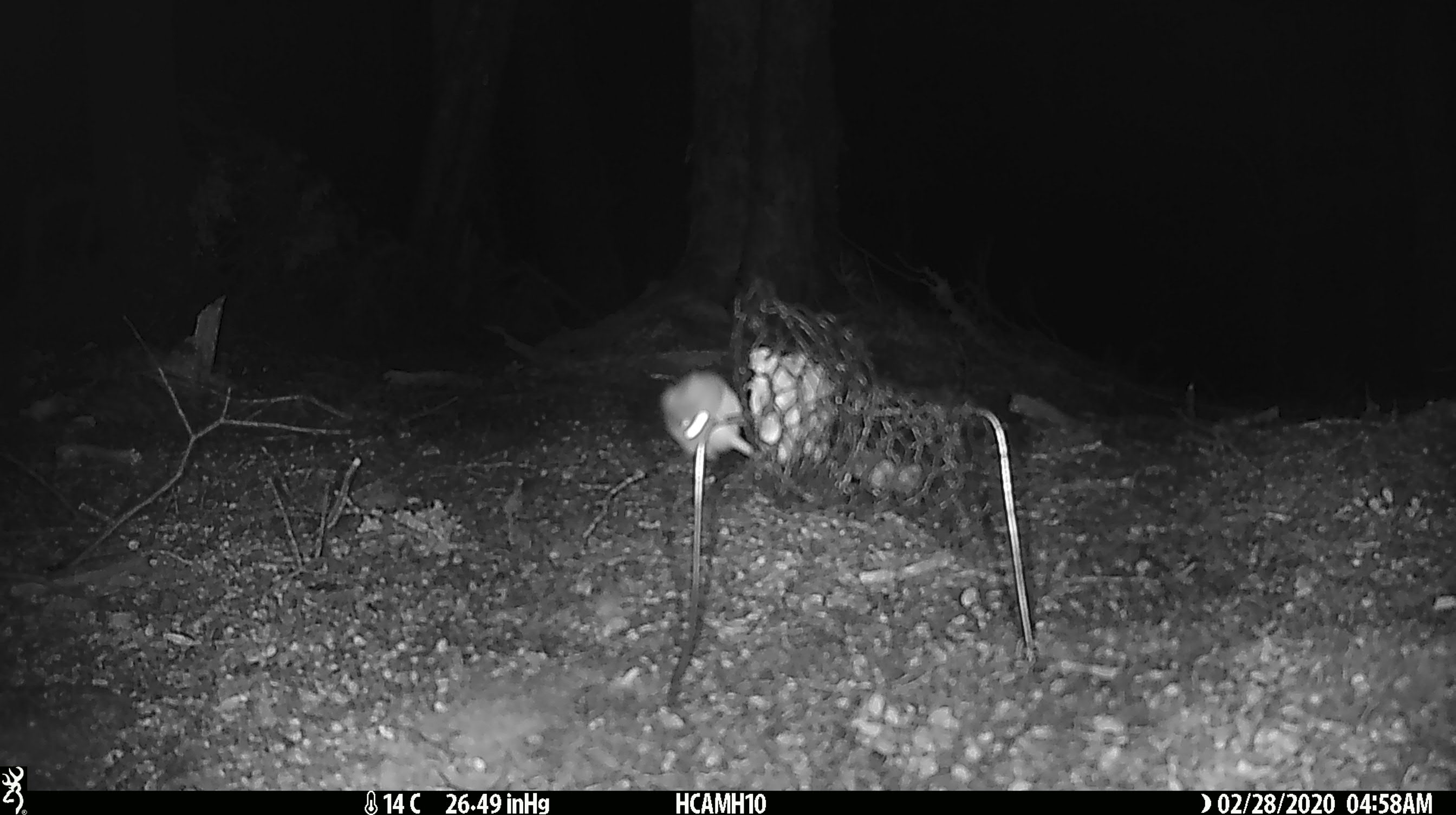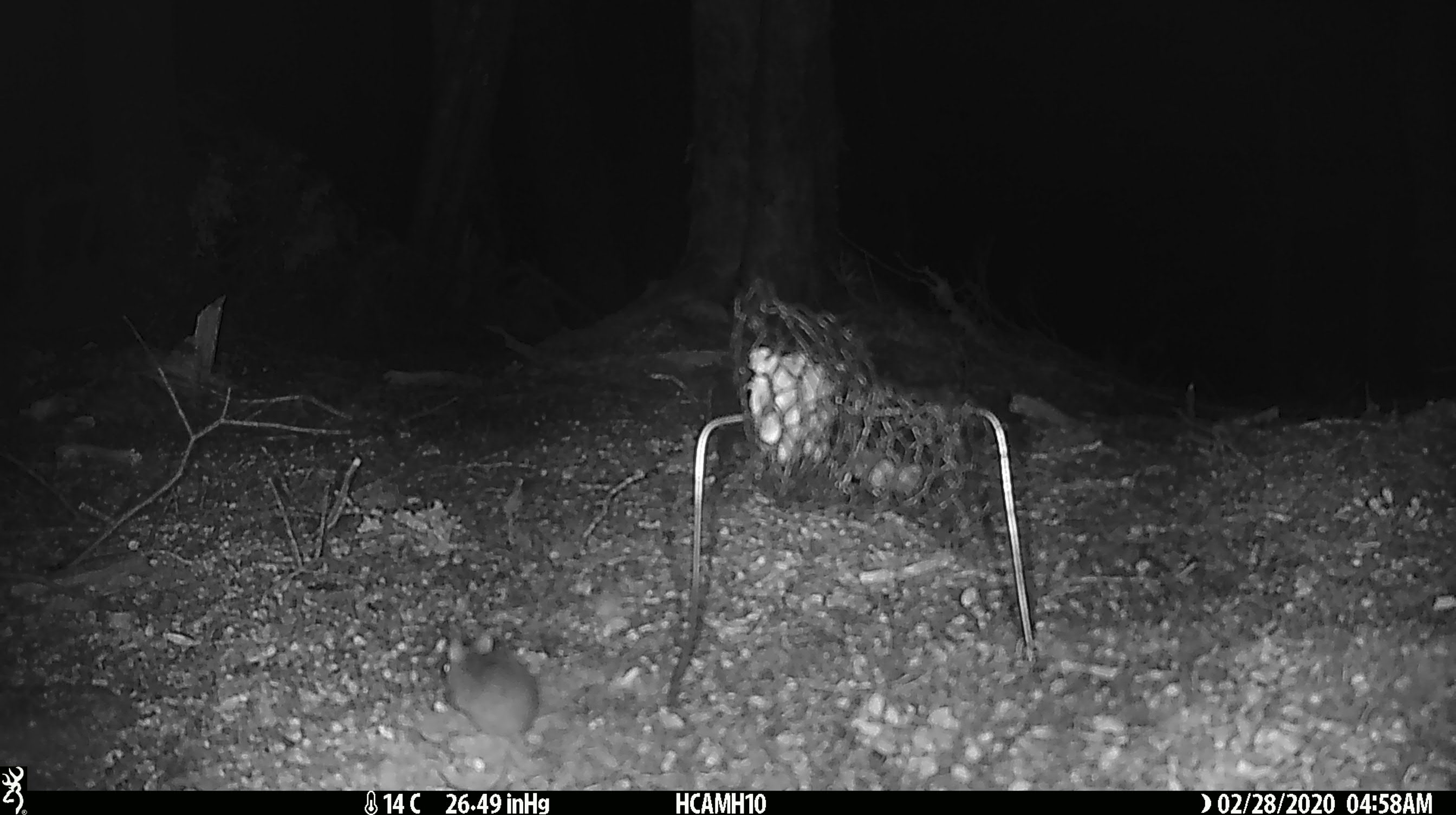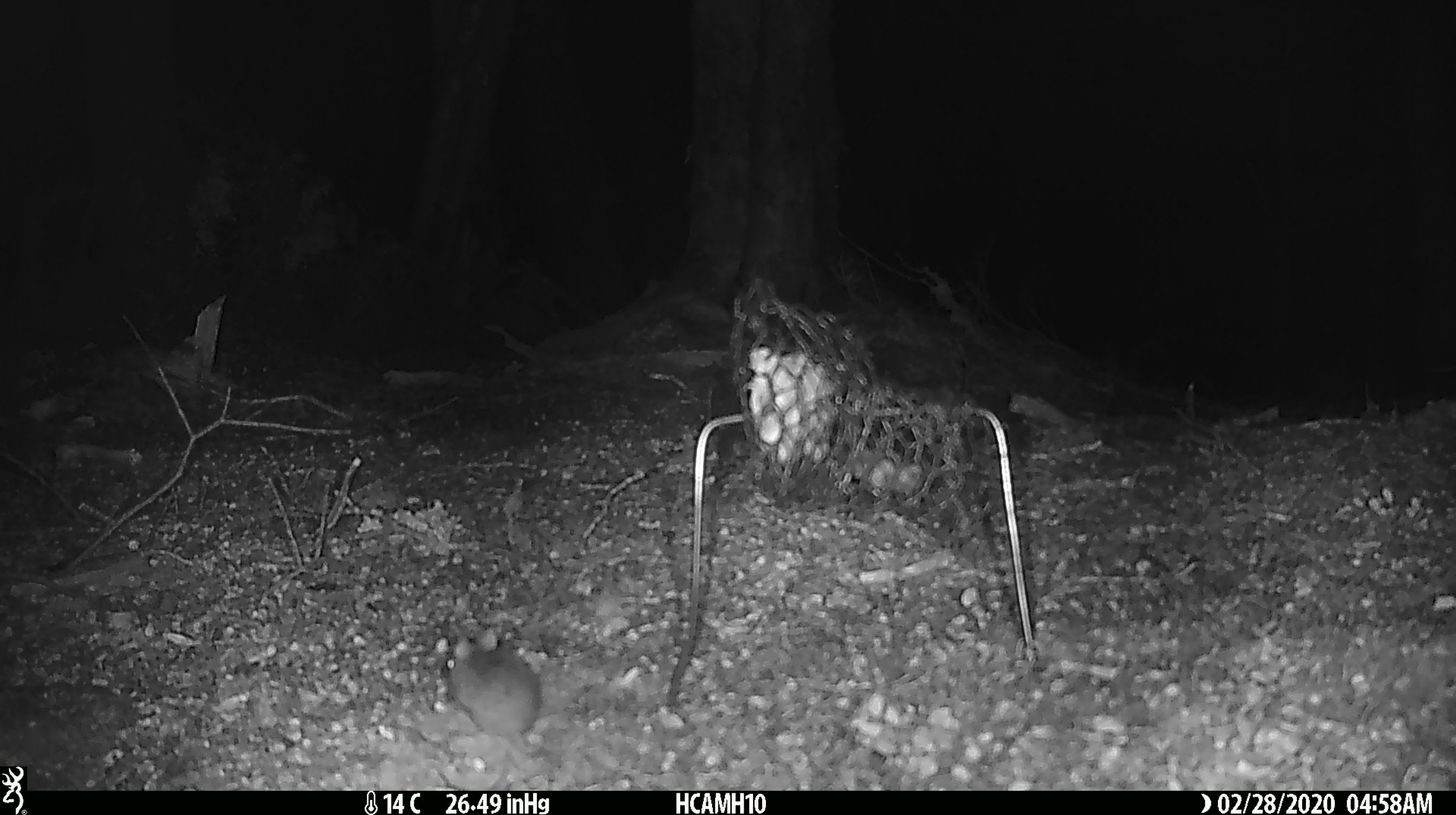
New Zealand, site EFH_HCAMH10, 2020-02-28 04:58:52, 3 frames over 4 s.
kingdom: Animalia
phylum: Chordata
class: Mammalia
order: Rodentia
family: Muridae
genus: Mus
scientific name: Mus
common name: mouse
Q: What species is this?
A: Mouse (Mus).